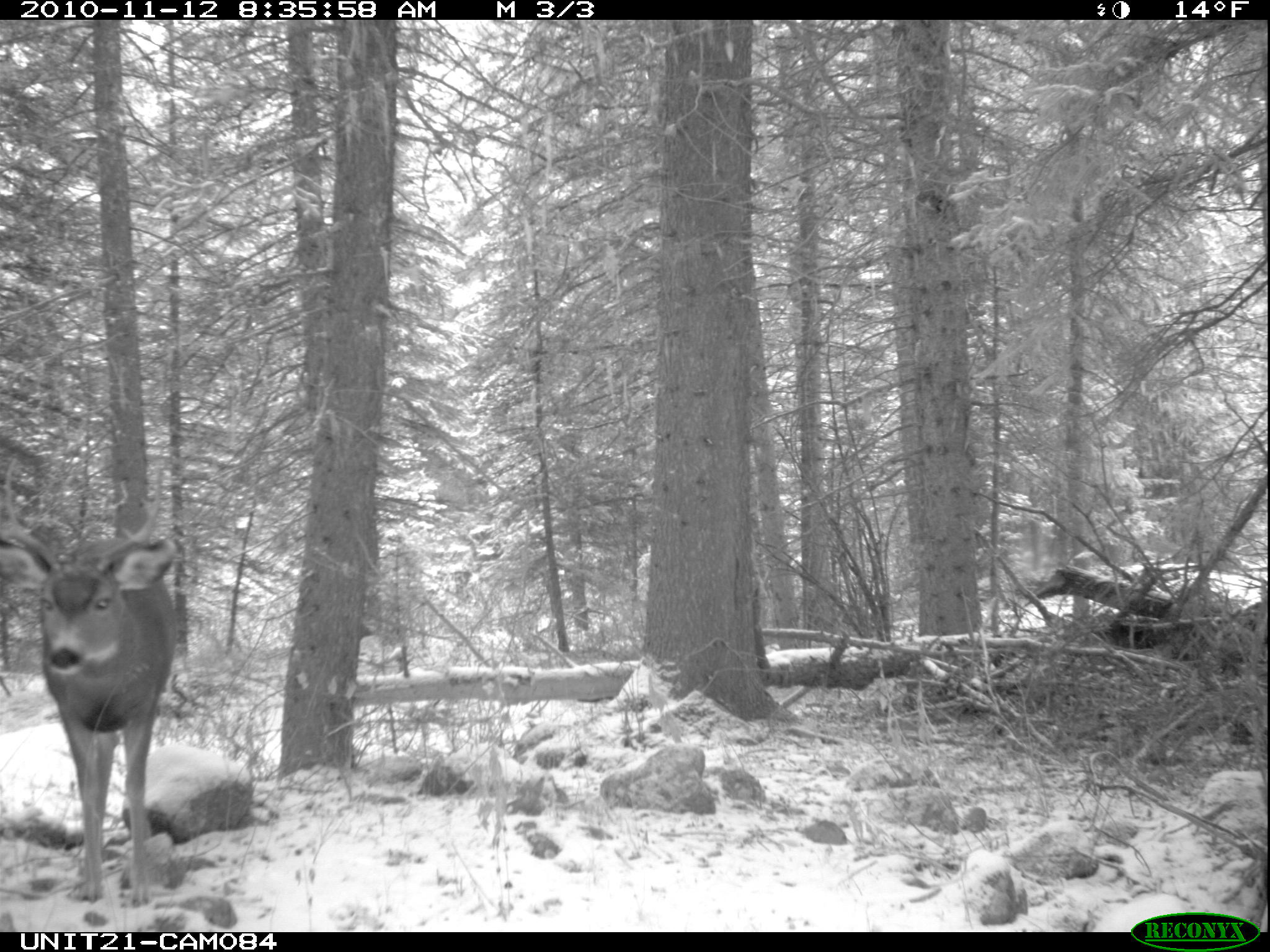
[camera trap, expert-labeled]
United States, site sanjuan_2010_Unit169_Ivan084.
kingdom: Animalia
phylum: Chordata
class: Mammalia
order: Artiodactyla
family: Cervidae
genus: Odocoileus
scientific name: Odocoileus hemionus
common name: mule deer